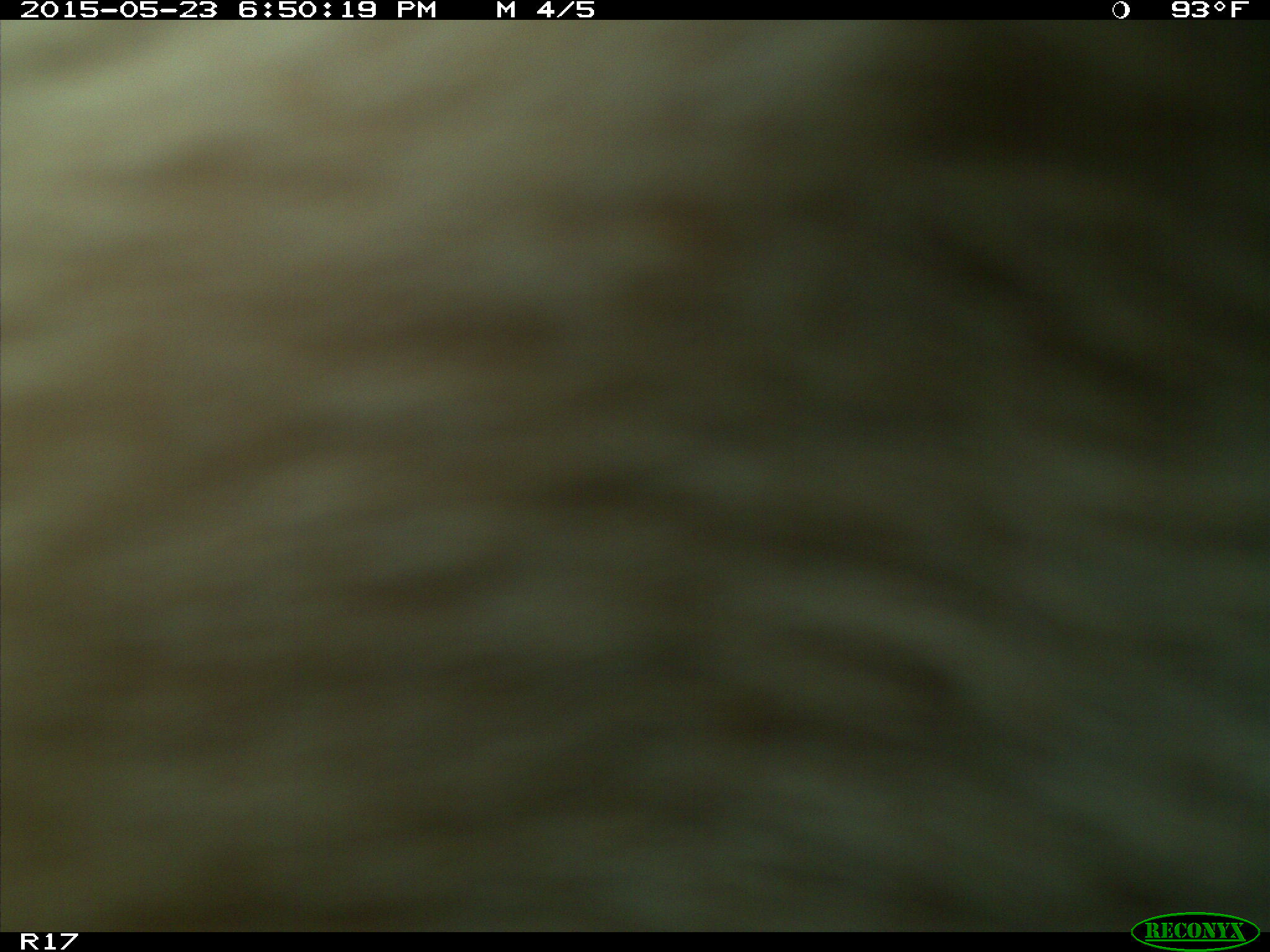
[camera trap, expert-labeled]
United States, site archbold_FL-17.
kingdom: Animalia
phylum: Chordata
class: Mammalia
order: Artiodactyla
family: Bovidae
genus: Bos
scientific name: Bos taurus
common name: domestic cow